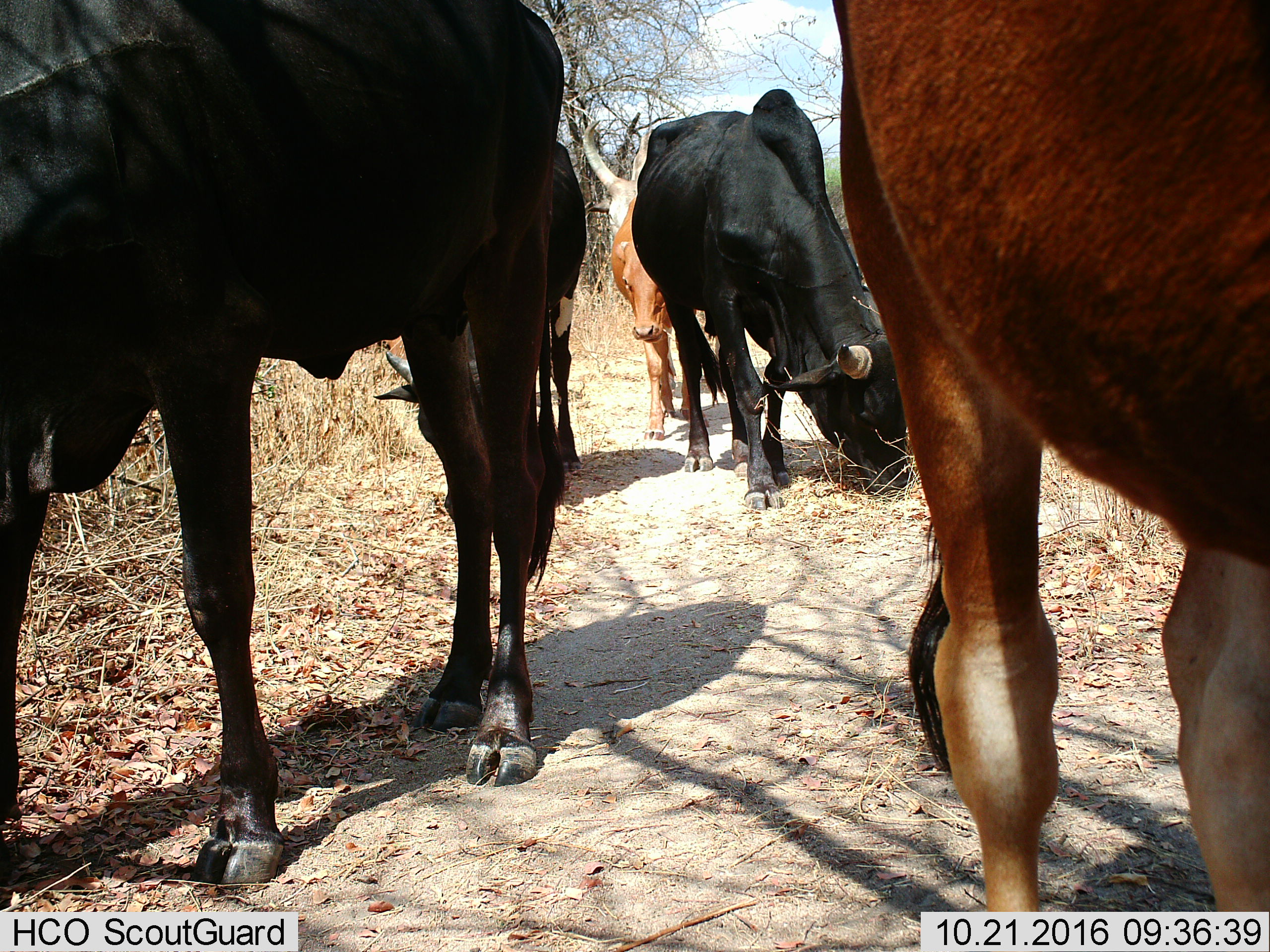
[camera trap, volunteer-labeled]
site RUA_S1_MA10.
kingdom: Animalia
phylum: Chordata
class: Mammalia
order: Artiodactyla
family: Bovidae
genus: Bos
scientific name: Bos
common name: cattle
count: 6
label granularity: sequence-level